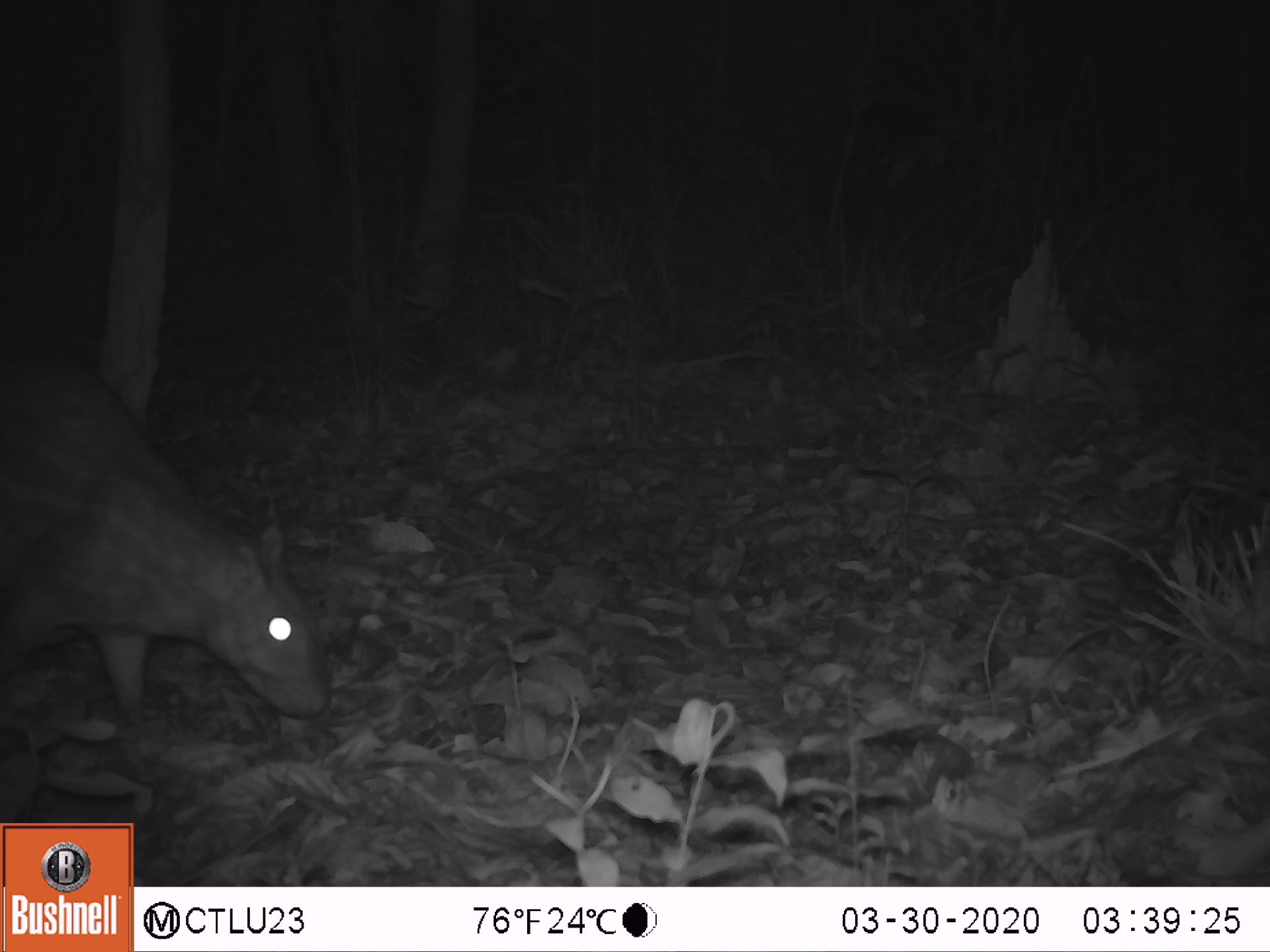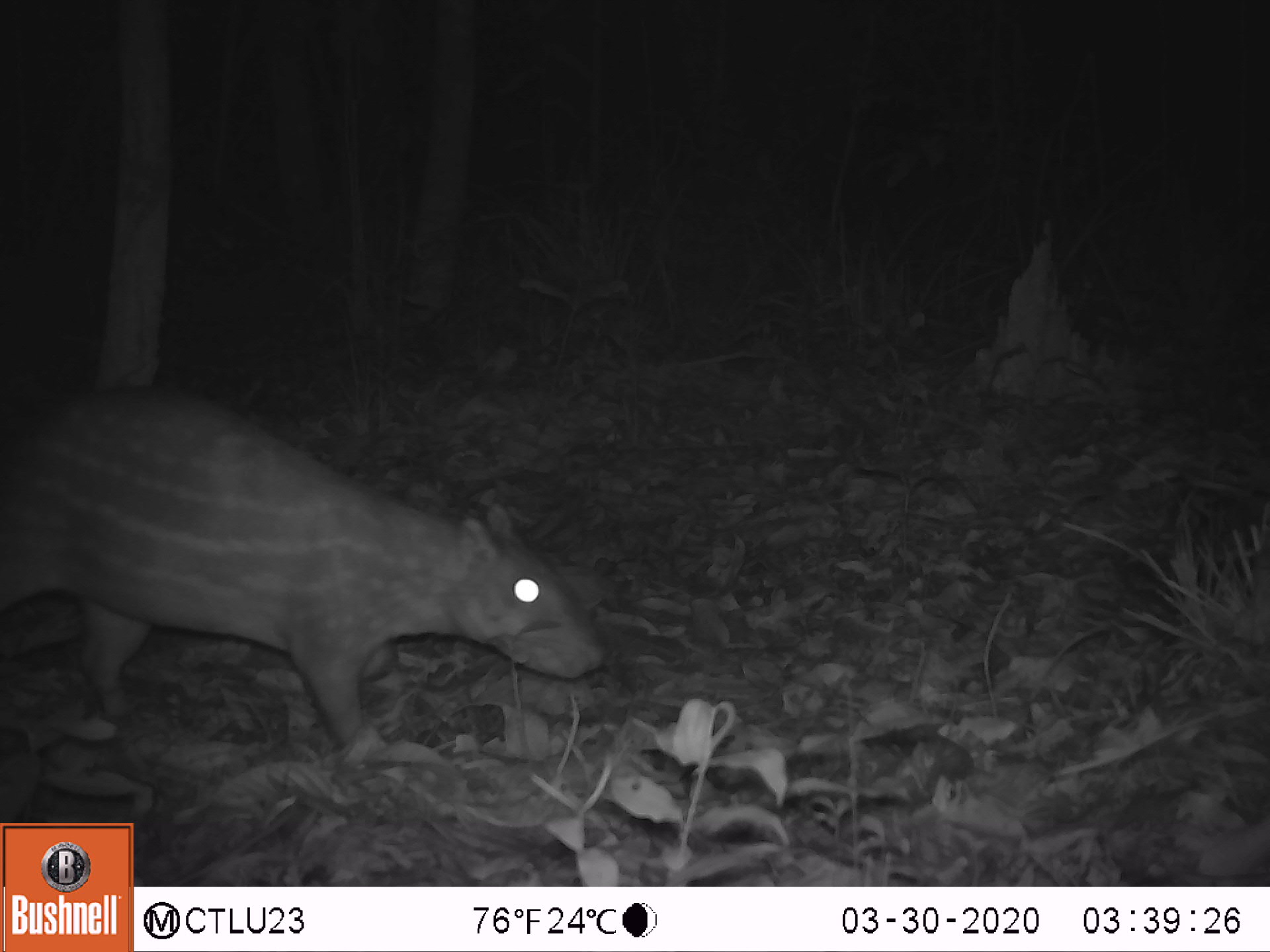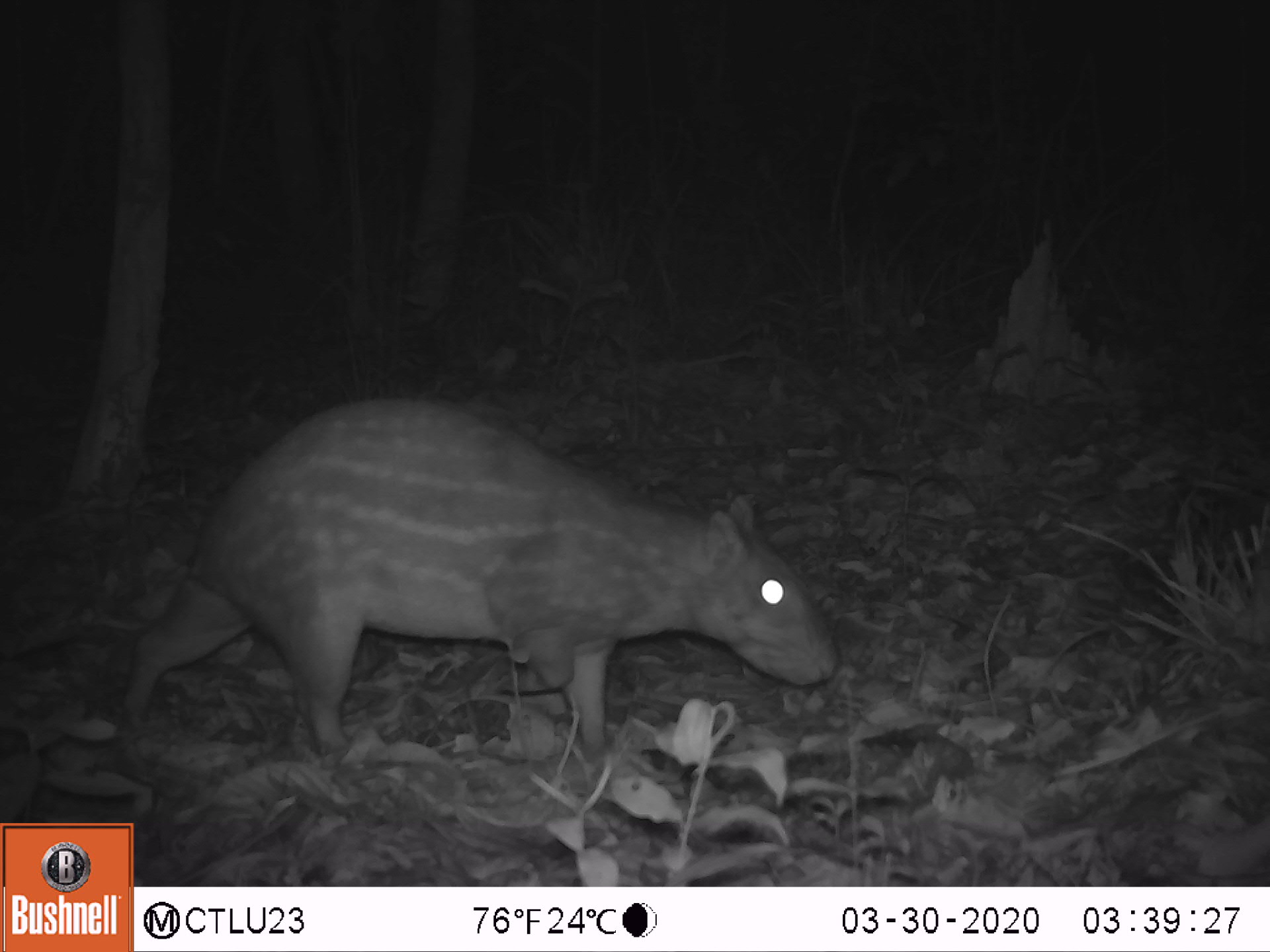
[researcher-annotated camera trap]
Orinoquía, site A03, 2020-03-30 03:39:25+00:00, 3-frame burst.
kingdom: Animalia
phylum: Chordata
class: Mammalia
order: Rodentia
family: Cuniculidae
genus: Cuniculus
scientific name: Cuniculus paca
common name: spotted paca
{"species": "spotted paca (Cuniculus paca)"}